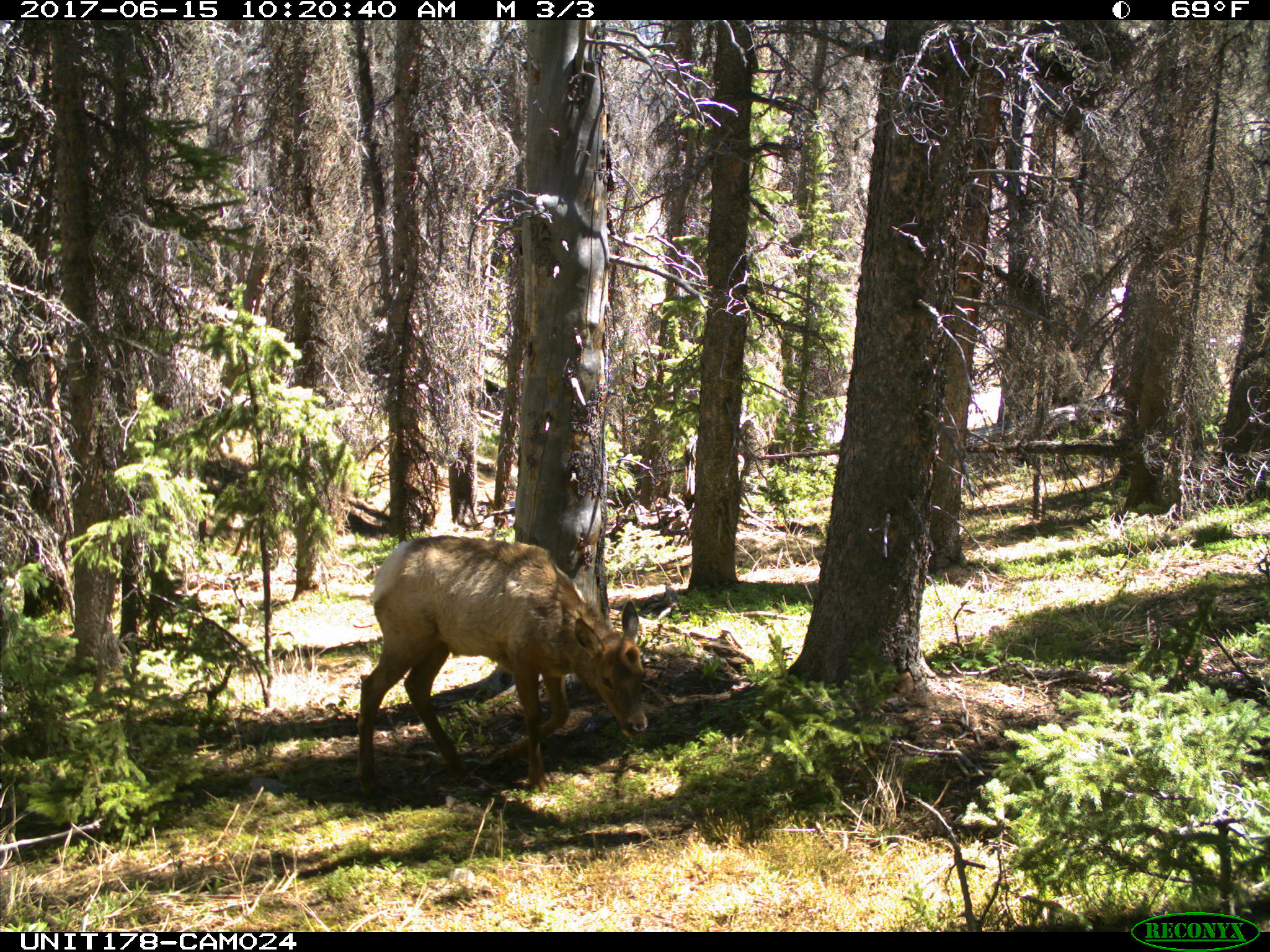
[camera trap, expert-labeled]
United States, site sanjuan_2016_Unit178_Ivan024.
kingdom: Animalia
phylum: Chordata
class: Mammalia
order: Artiodactyla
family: Cervidae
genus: Cervus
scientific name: Cervus elaphus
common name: red deer